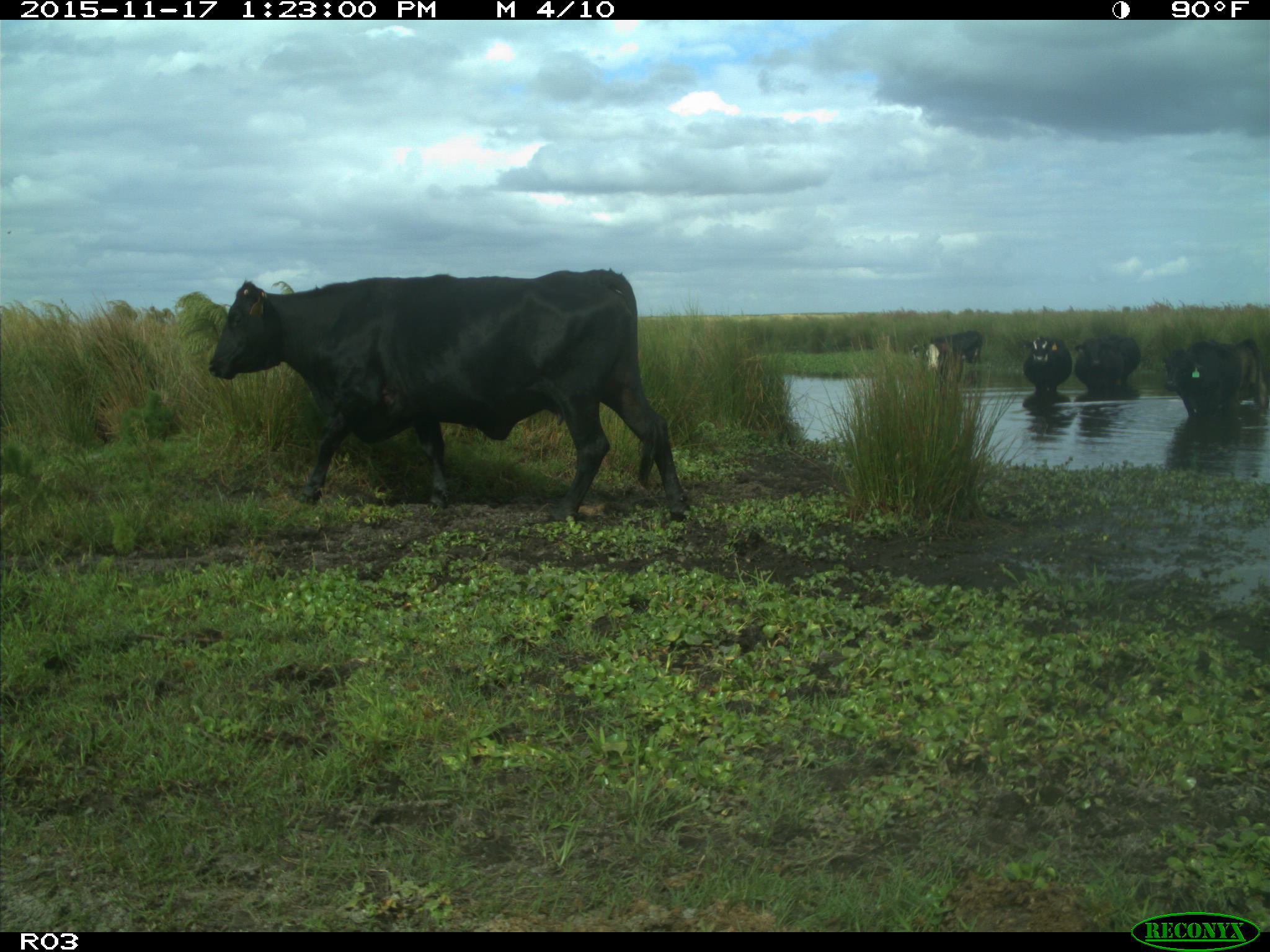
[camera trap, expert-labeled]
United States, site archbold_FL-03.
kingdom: Animalia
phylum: Chordata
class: Mammalia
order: Artiodactyla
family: Bovidae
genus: Bos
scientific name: Bos taurus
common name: domestic cow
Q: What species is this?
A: Bos taurus (domestic cow).